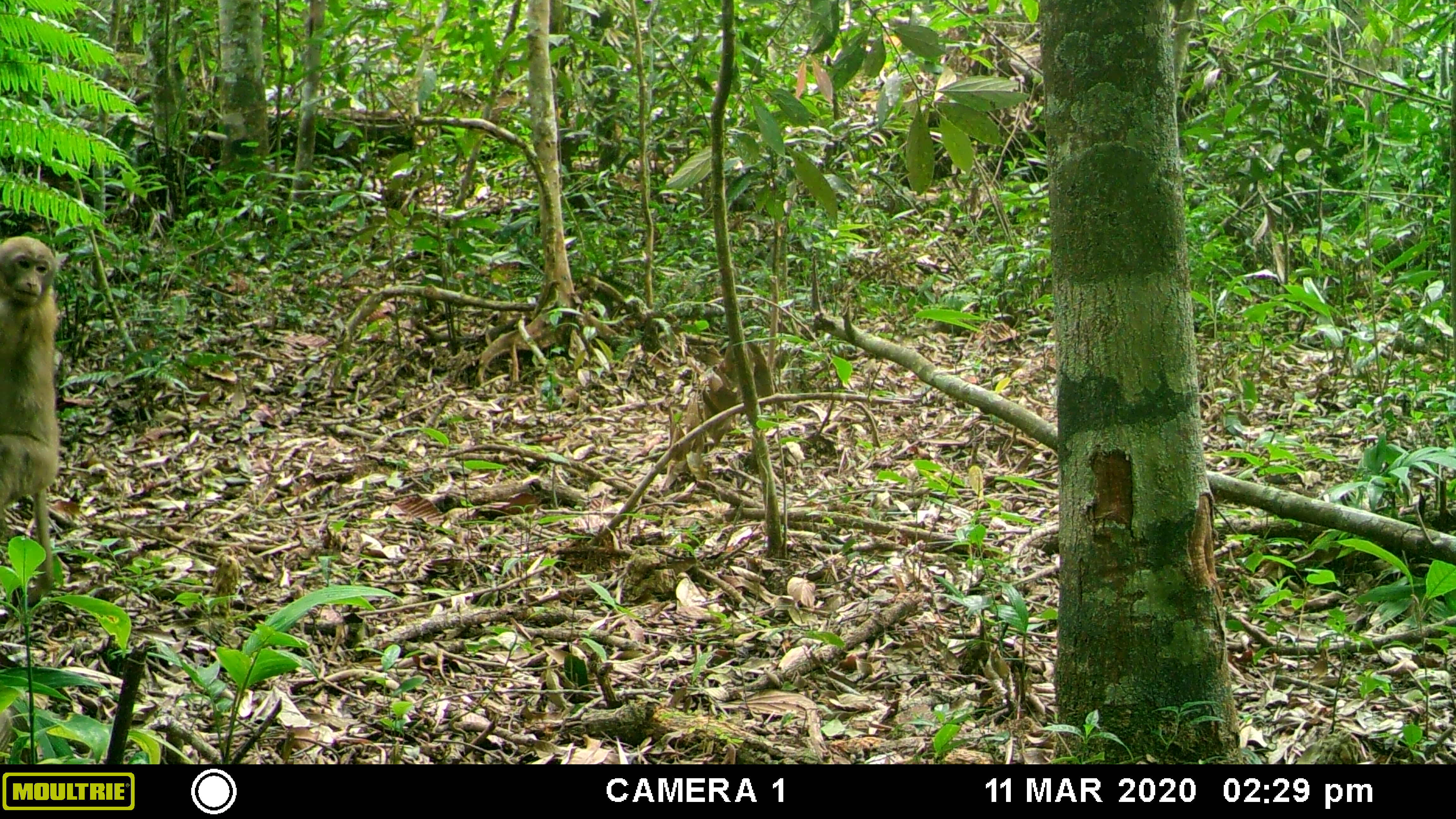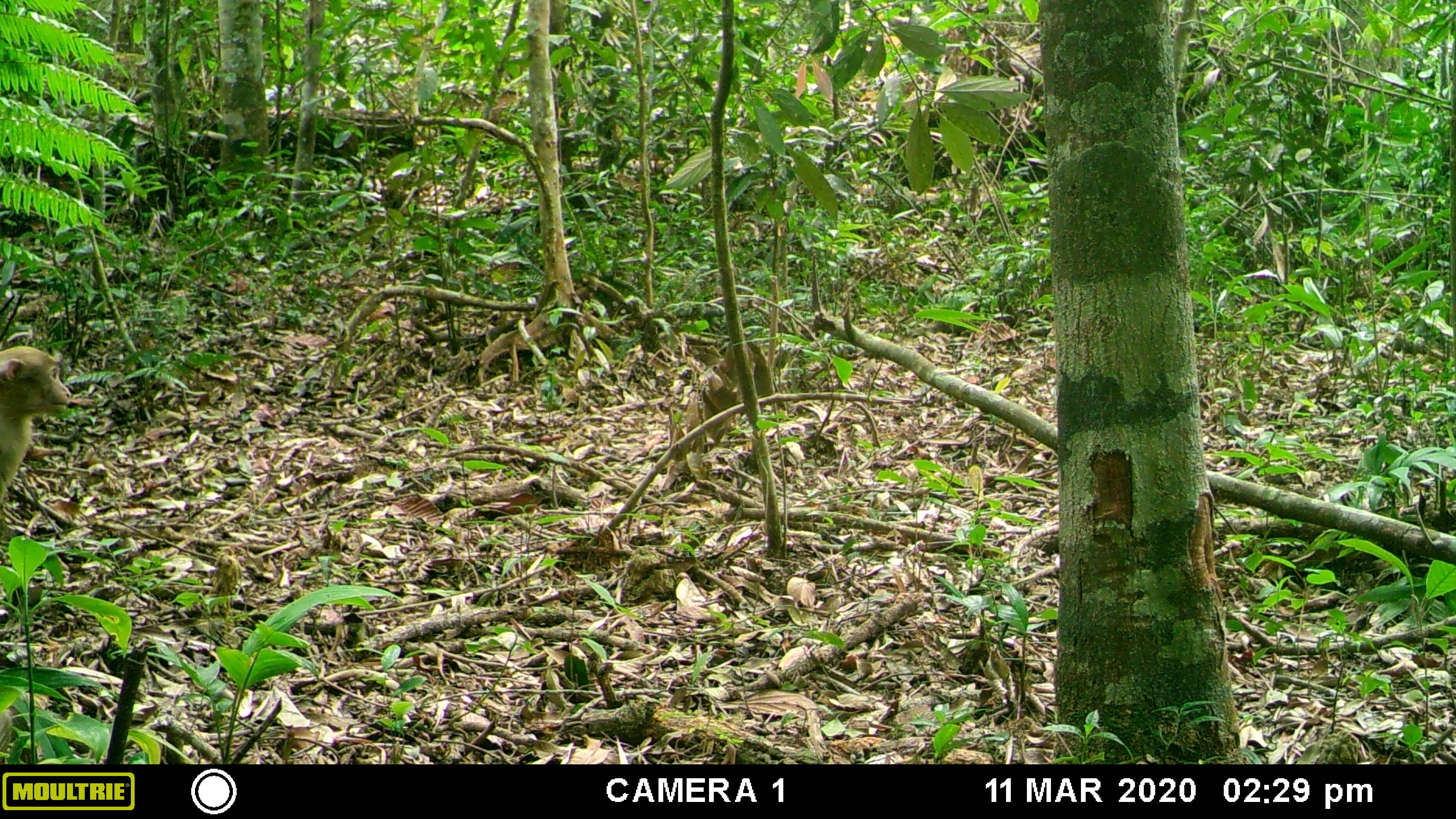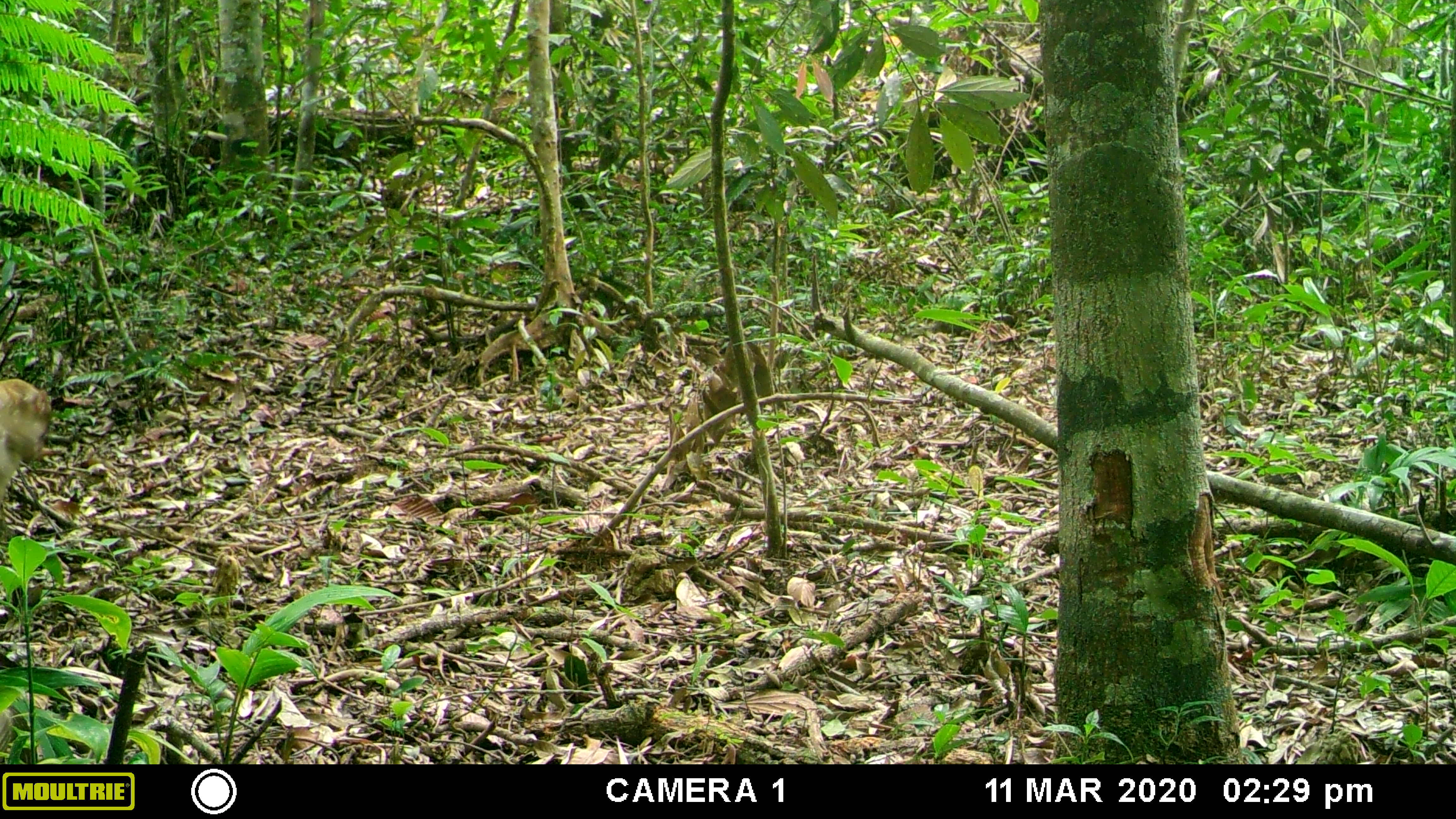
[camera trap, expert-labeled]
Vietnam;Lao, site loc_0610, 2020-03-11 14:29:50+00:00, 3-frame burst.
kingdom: Animalia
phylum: Chordata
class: Mammalia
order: Primates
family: Cercopithecidae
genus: Macaca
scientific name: Macaca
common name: macaques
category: assam or rhesus macaque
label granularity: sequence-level